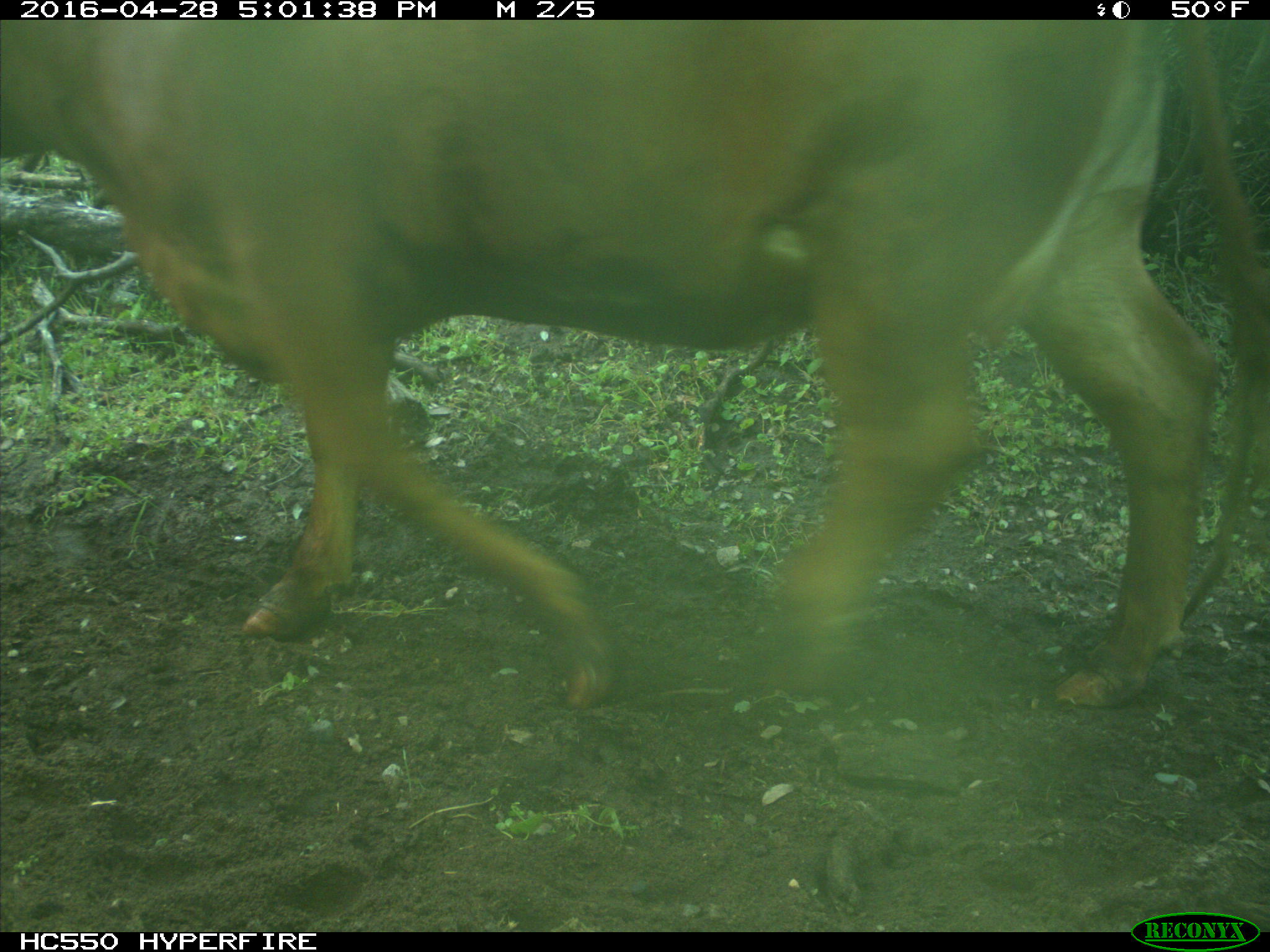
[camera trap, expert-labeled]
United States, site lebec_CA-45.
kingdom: Animalia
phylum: Chordata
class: Mammalia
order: Artiodactyla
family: Bovidae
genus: Bos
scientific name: Bos taurus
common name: domestic cow